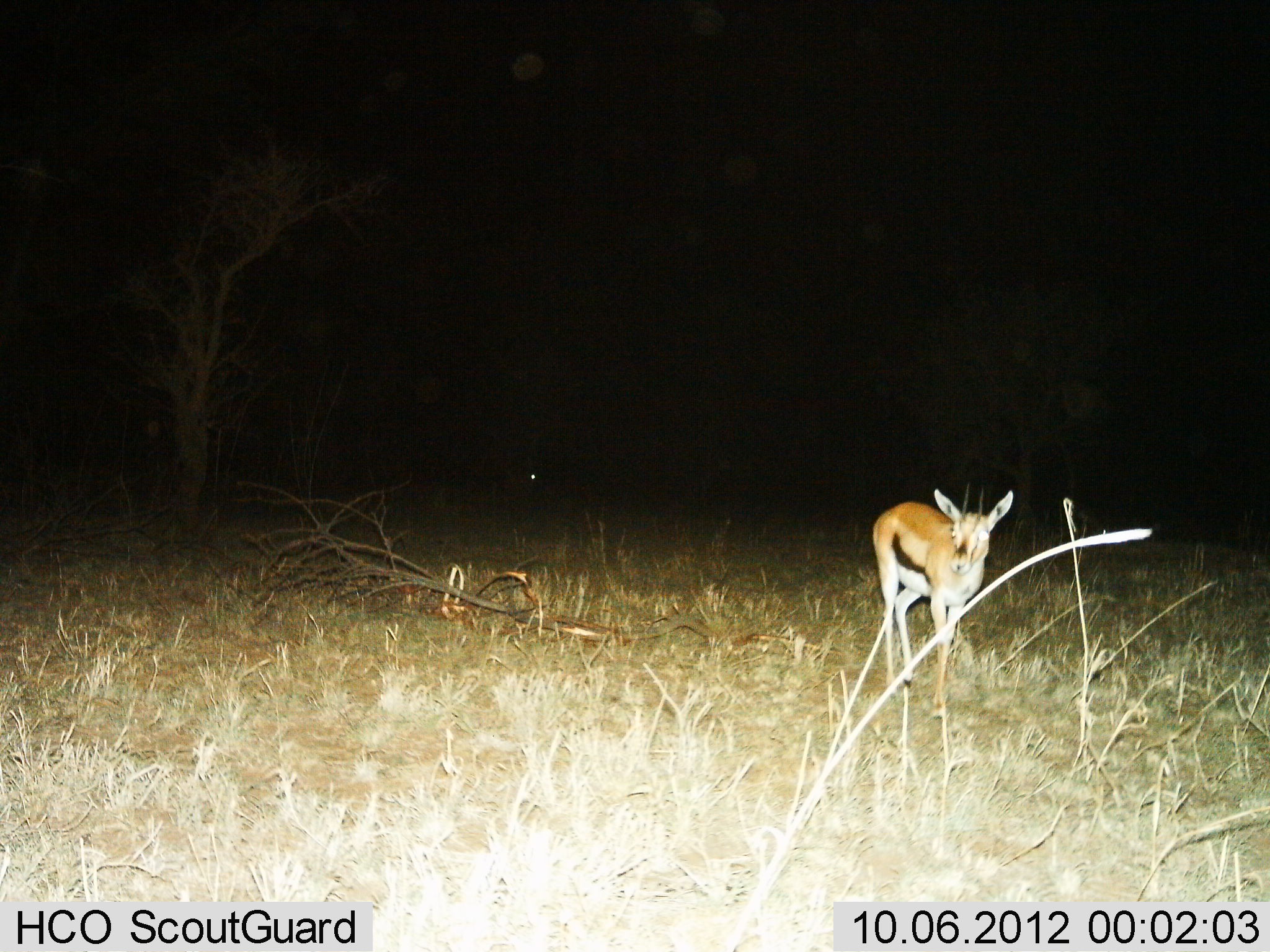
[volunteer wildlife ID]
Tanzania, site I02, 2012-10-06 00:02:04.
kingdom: Animalia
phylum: Chordata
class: Mammalia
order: Artiodactyla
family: Bovidae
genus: Eudorcas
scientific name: Eudorcas thomsonii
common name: thomson's gazelle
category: gazellethomsons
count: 1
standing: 82%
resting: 0%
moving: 18%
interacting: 0%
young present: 0%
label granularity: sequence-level